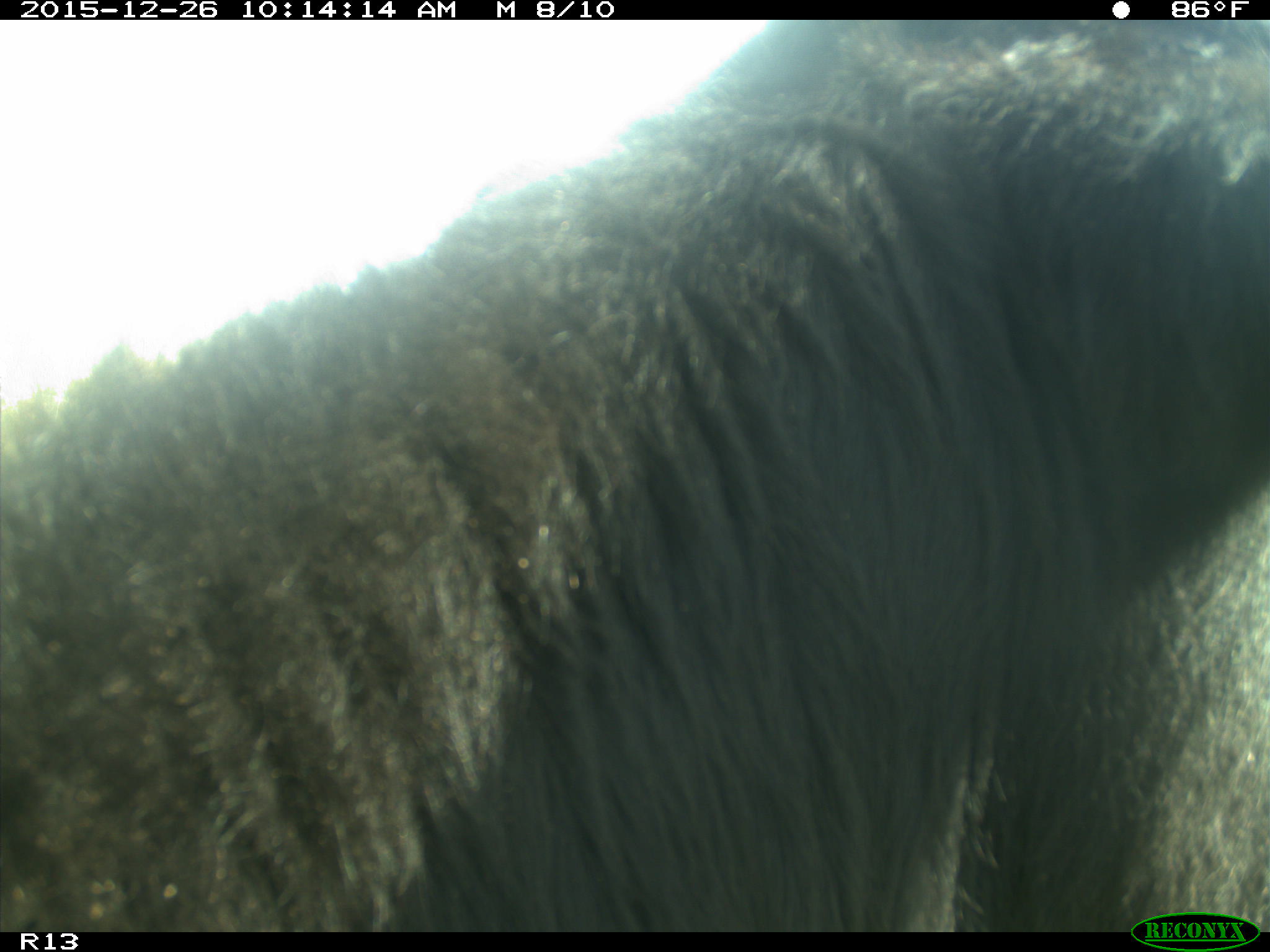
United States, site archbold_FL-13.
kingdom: Animalia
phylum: Chordata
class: Mammalia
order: Artiodactyla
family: Bovidae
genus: Bos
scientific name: Bos taurus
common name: domestic cow